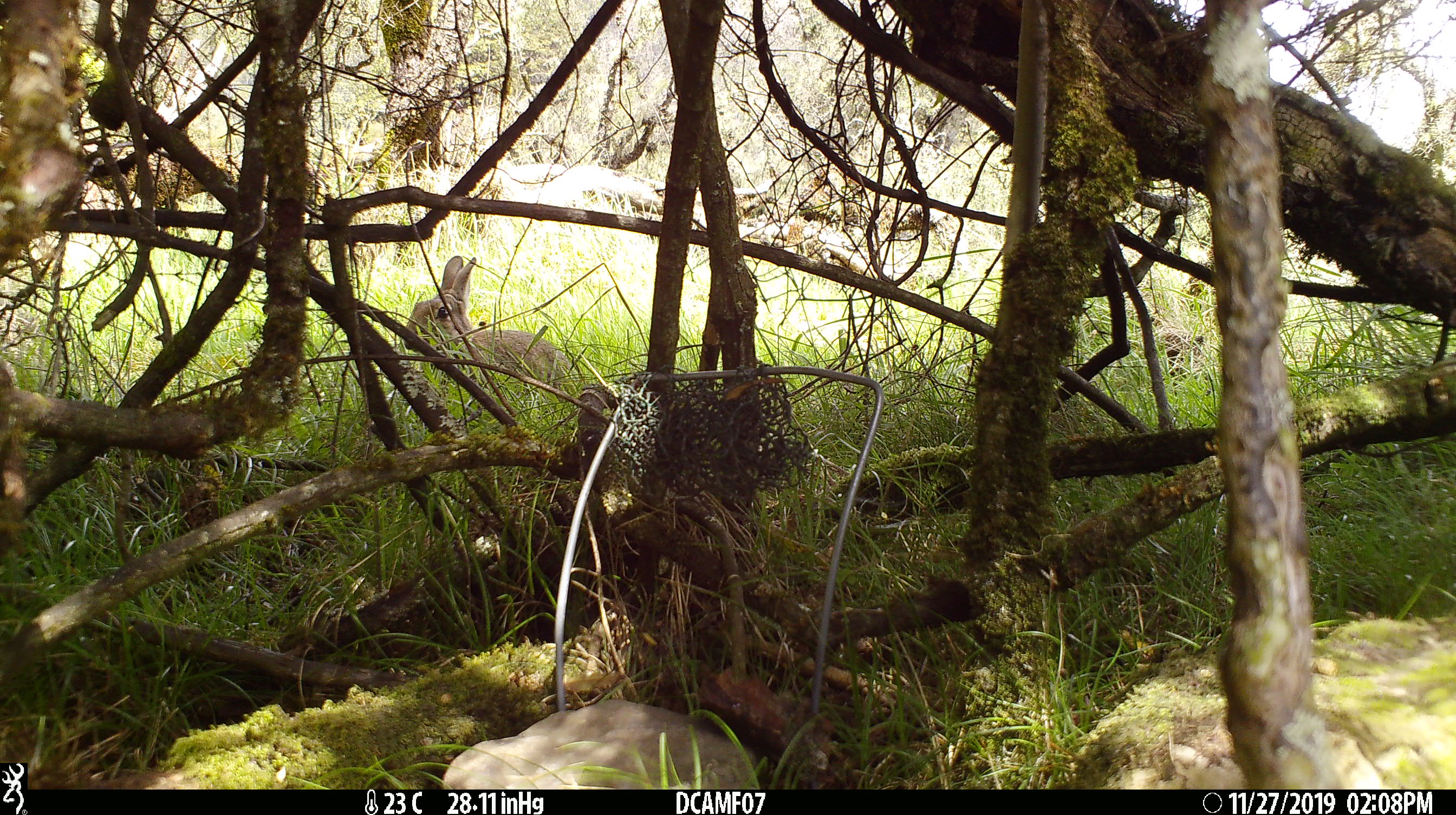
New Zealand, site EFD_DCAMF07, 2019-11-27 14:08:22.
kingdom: Animalia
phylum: Chordata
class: Mammalia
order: Lagomorpha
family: Leporidae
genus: Oryctolagus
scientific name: Oryctolagus cuniculus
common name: european rabbit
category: rabbit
Rabbit (european rabbit) (Oryctolagus cuniculus).